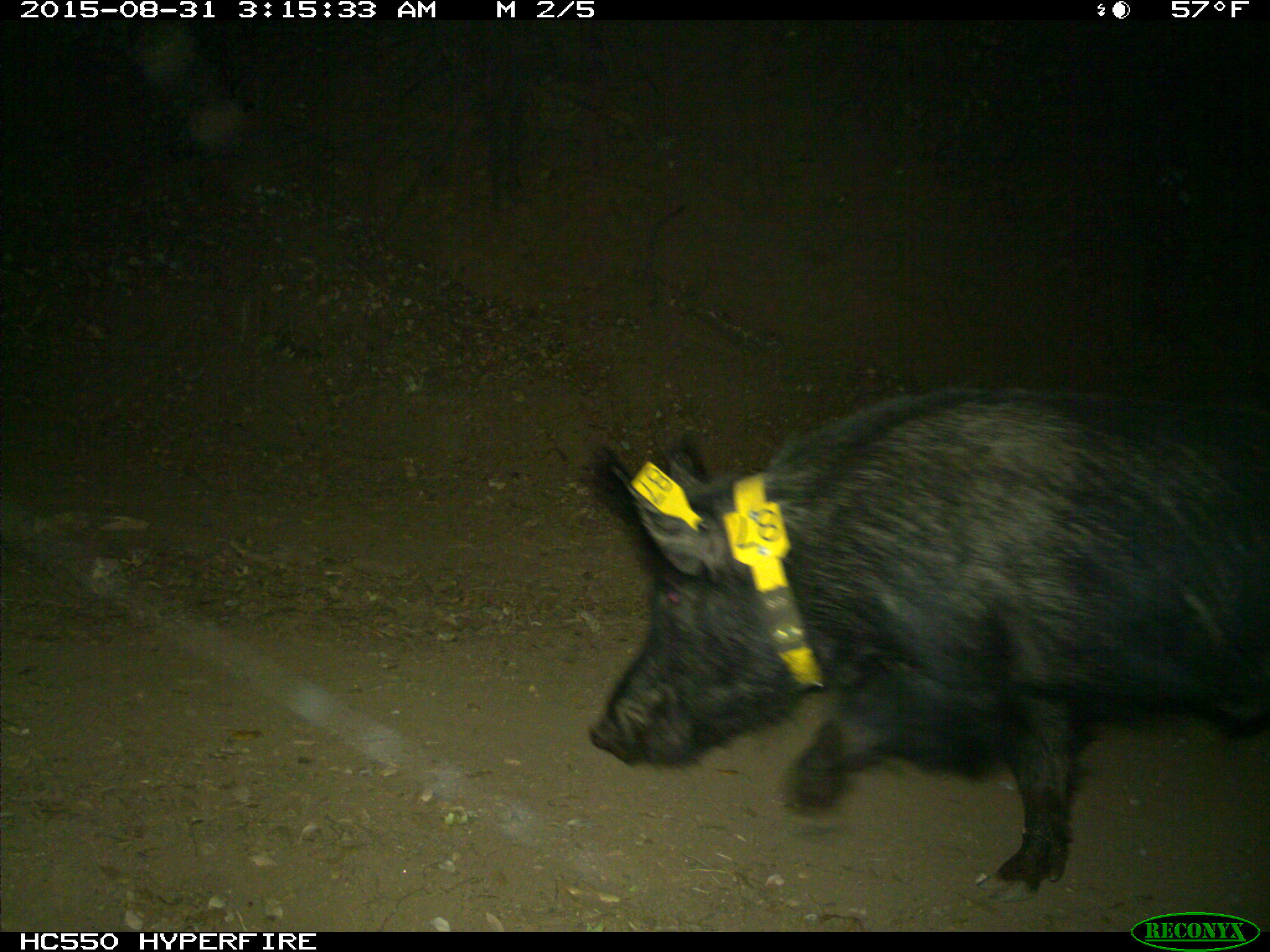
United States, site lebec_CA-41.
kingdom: Animalia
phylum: Chordata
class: Mammalia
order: Artiodactyla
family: Suidae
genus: Sus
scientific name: Sus scrofa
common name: wild boar